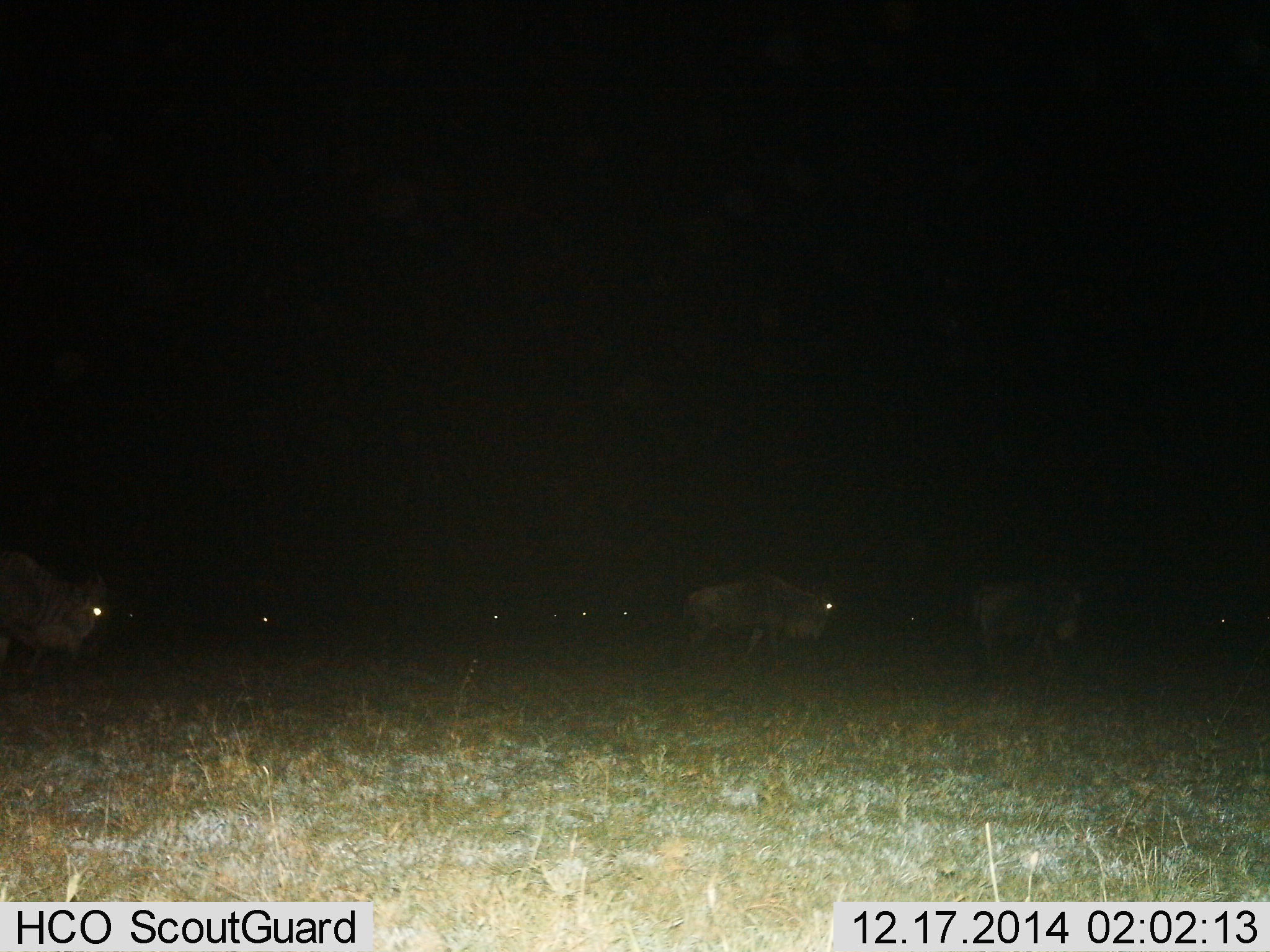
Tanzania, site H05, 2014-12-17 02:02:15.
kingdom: Animalia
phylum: Chordata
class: Mammalia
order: Artiodactyla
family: Bovidae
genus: Connochaetes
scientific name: Connochaetes taurinus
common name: blue wildebeest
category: wildebeest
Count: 10.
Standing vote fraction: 10%.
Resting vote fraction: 10%.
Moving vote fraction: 80%.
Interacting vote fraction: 0%.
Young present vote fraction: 0%.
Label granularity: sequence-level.